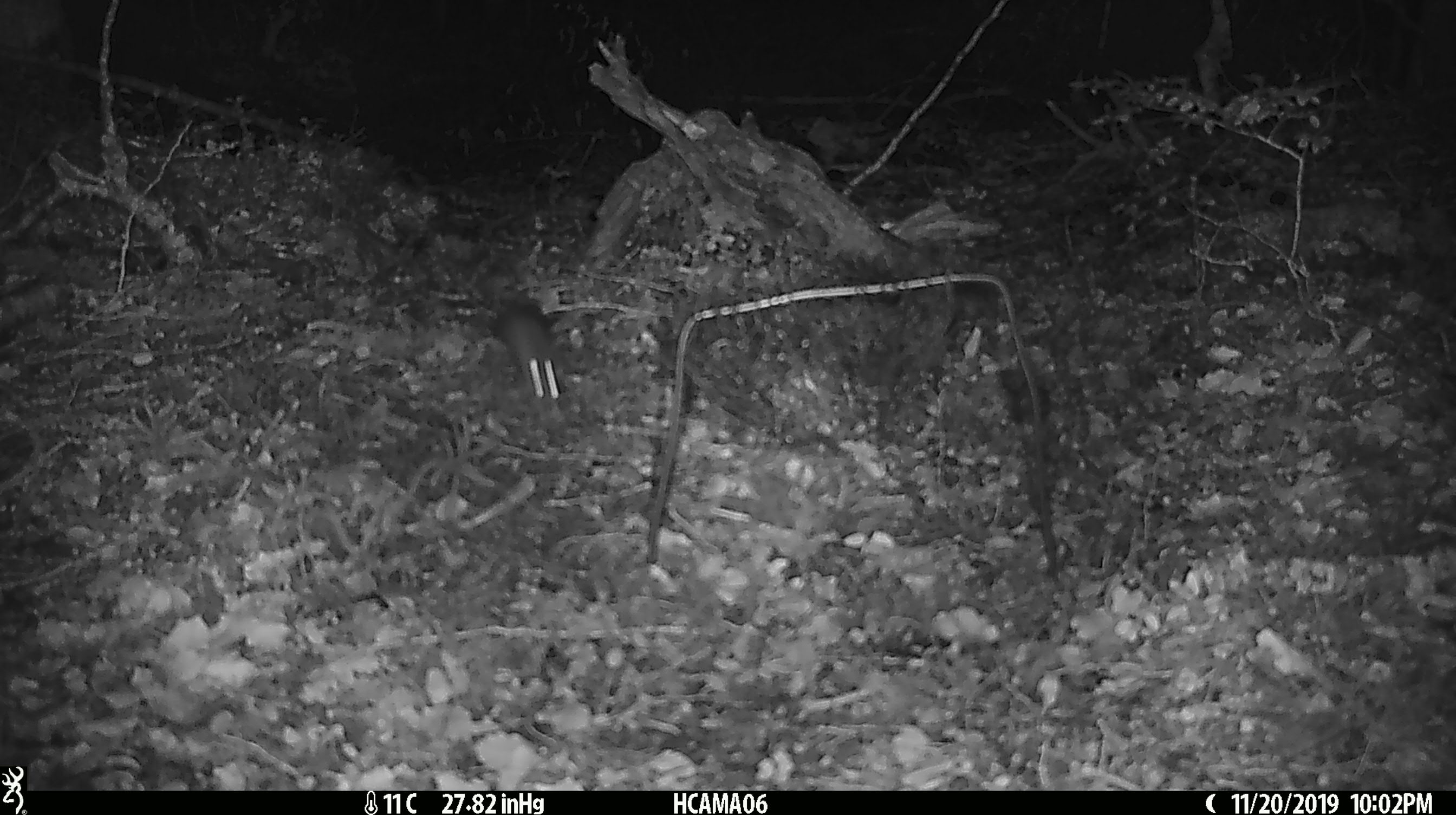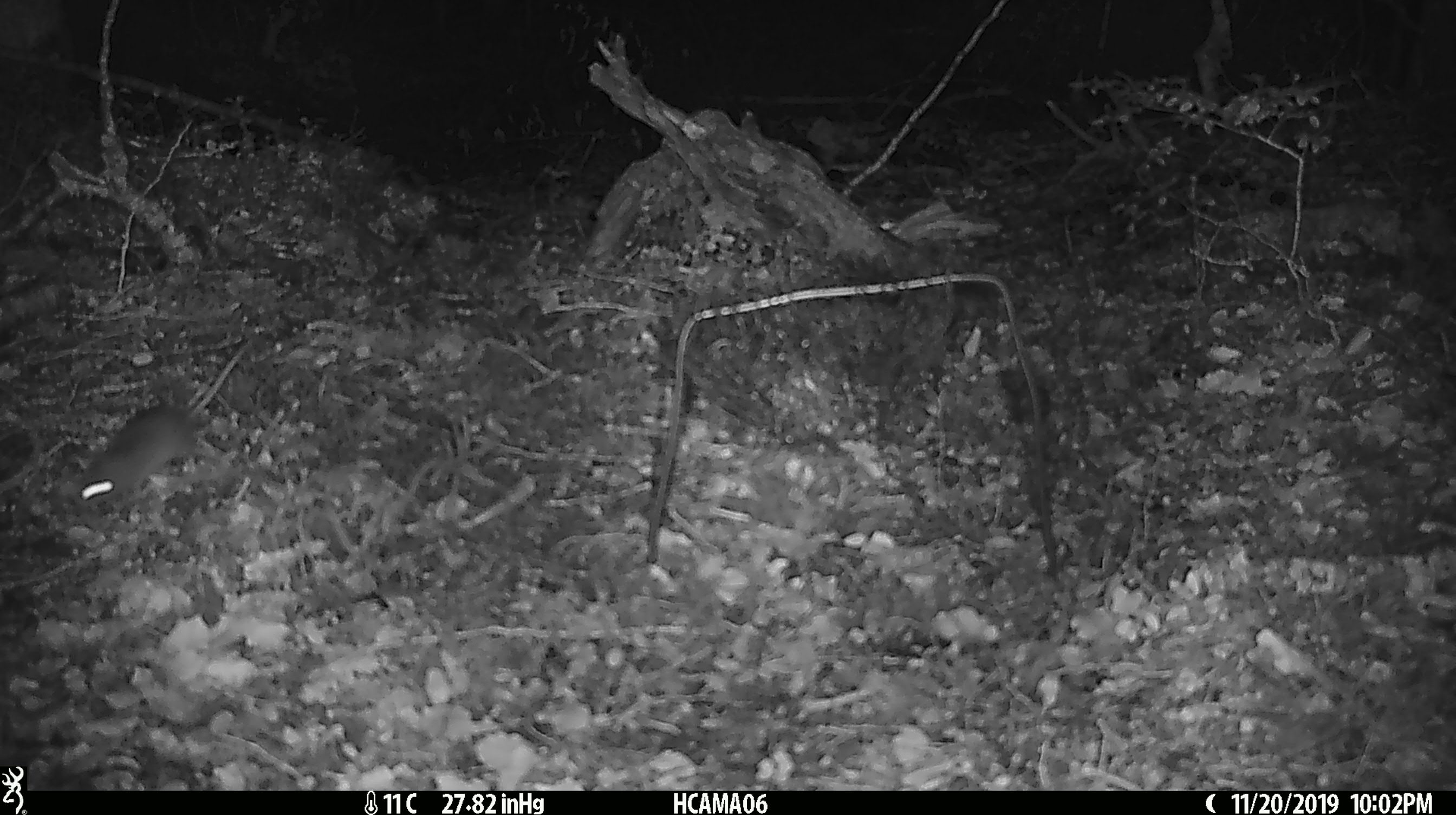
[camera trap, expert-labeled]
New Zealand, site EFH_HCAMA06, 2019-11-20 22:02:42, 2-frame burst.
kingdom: Animalia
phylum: Chordata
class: Mammalia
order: Rodentia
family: Muridae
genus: Mus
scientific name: Mus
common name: mouse